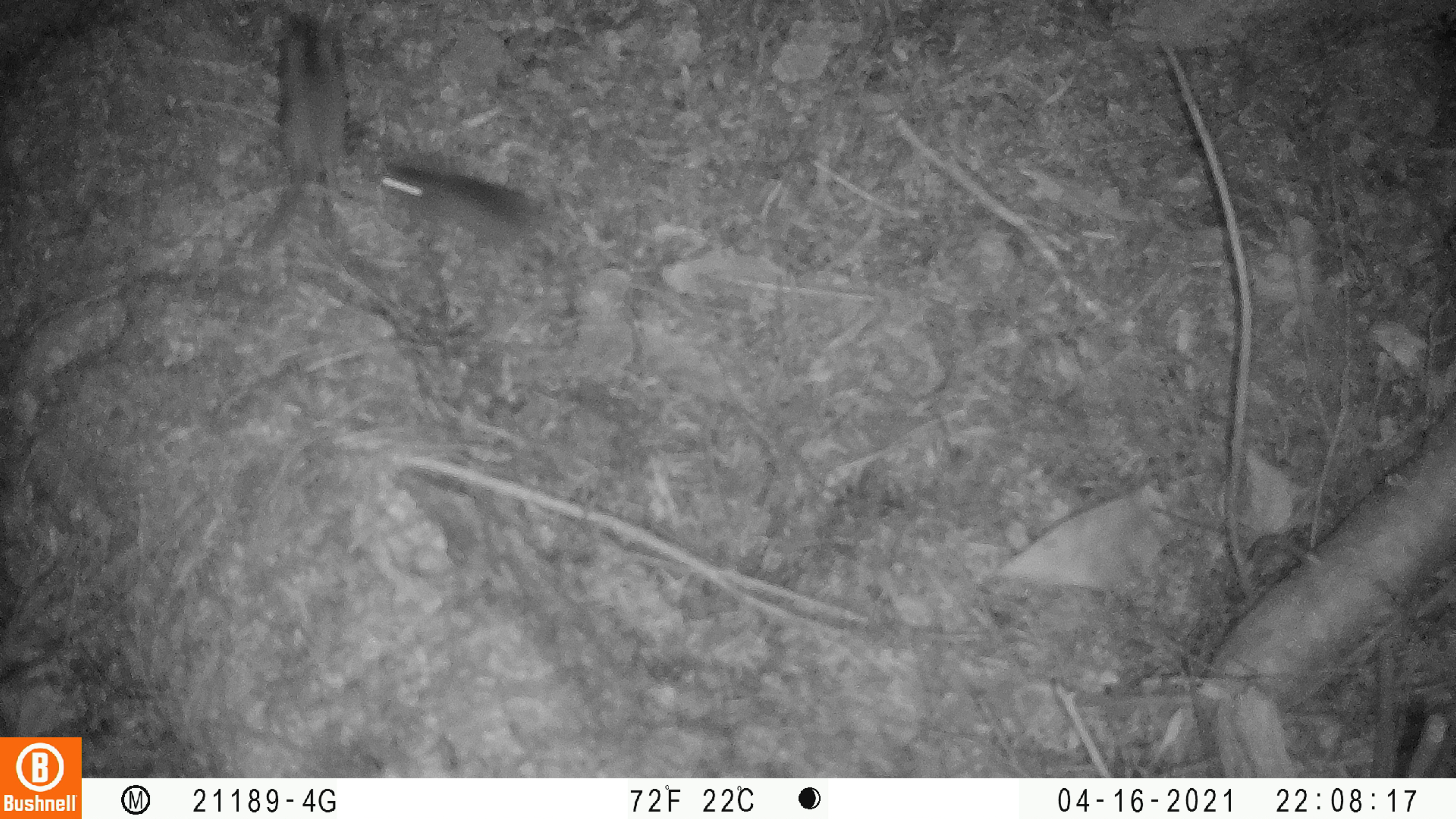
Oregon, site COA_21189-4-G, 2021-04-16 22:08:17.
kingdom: Animalia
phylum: Chordata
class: Mammalia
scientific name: Mammalia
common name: small mammal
Small mammal (Mammalia).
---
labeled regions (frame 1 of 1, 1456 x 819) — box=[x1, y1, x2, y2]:
small mammal: box=[255, 12, 354, 254]; box=[372, 159, 556, 255]